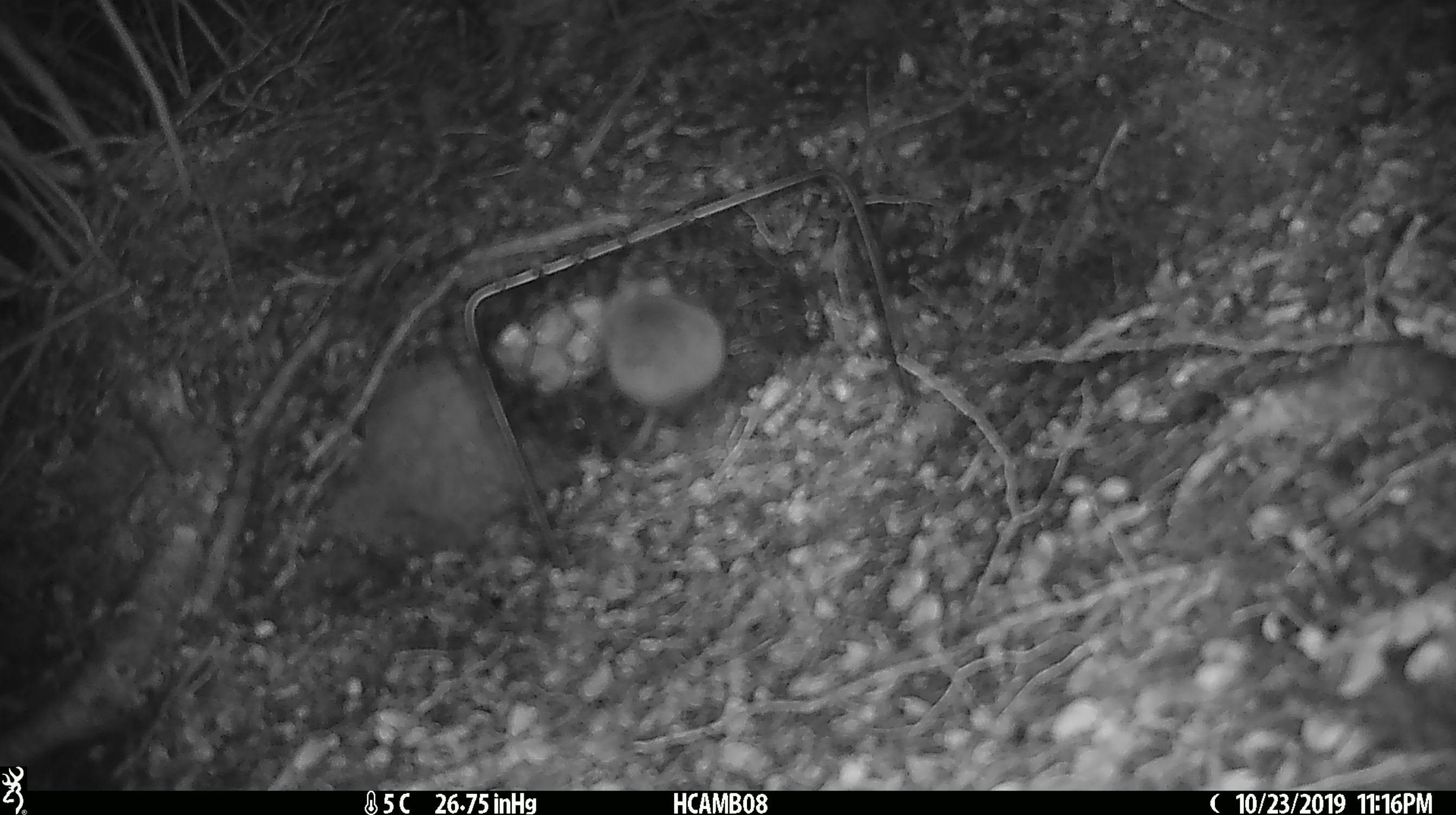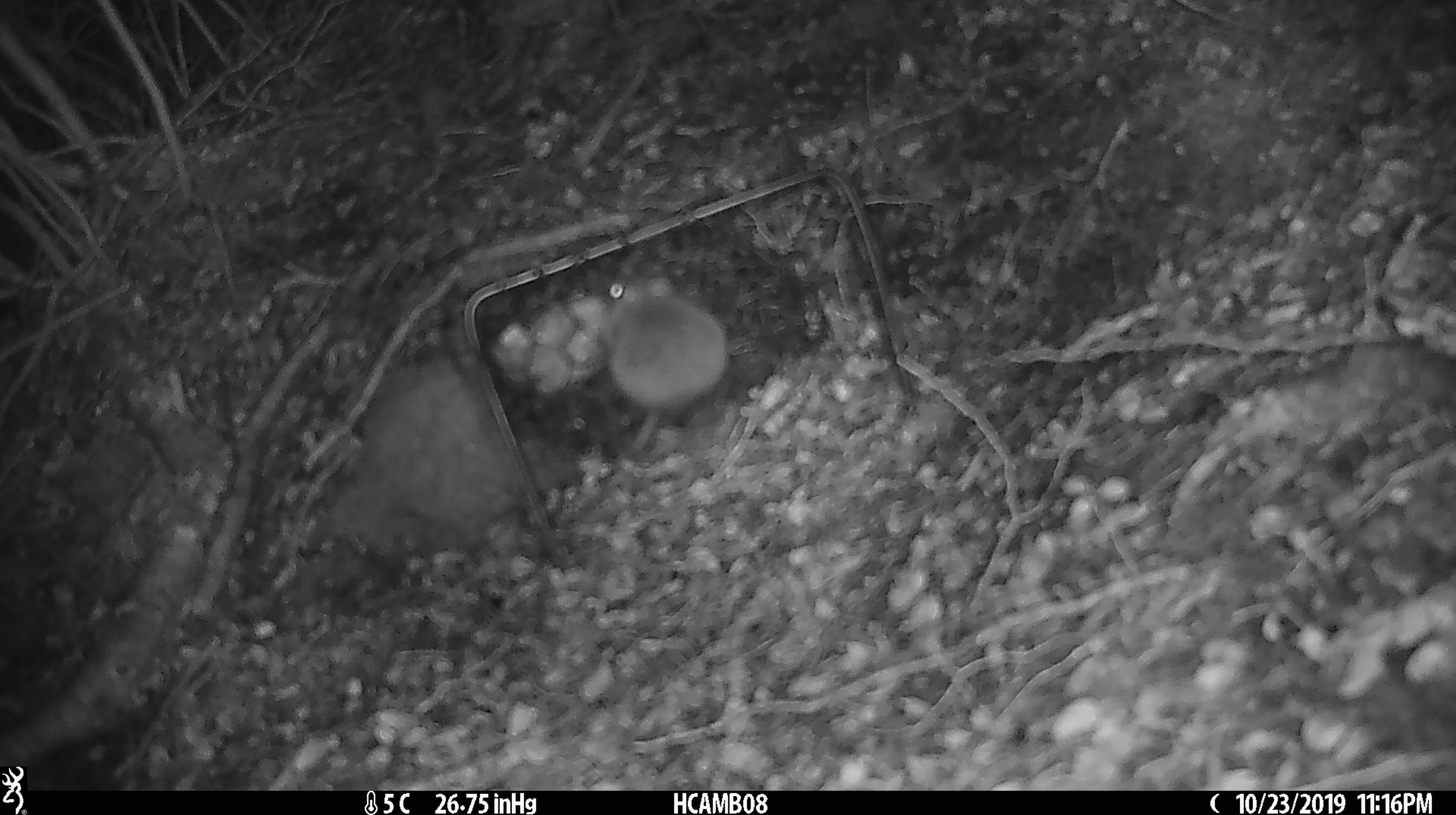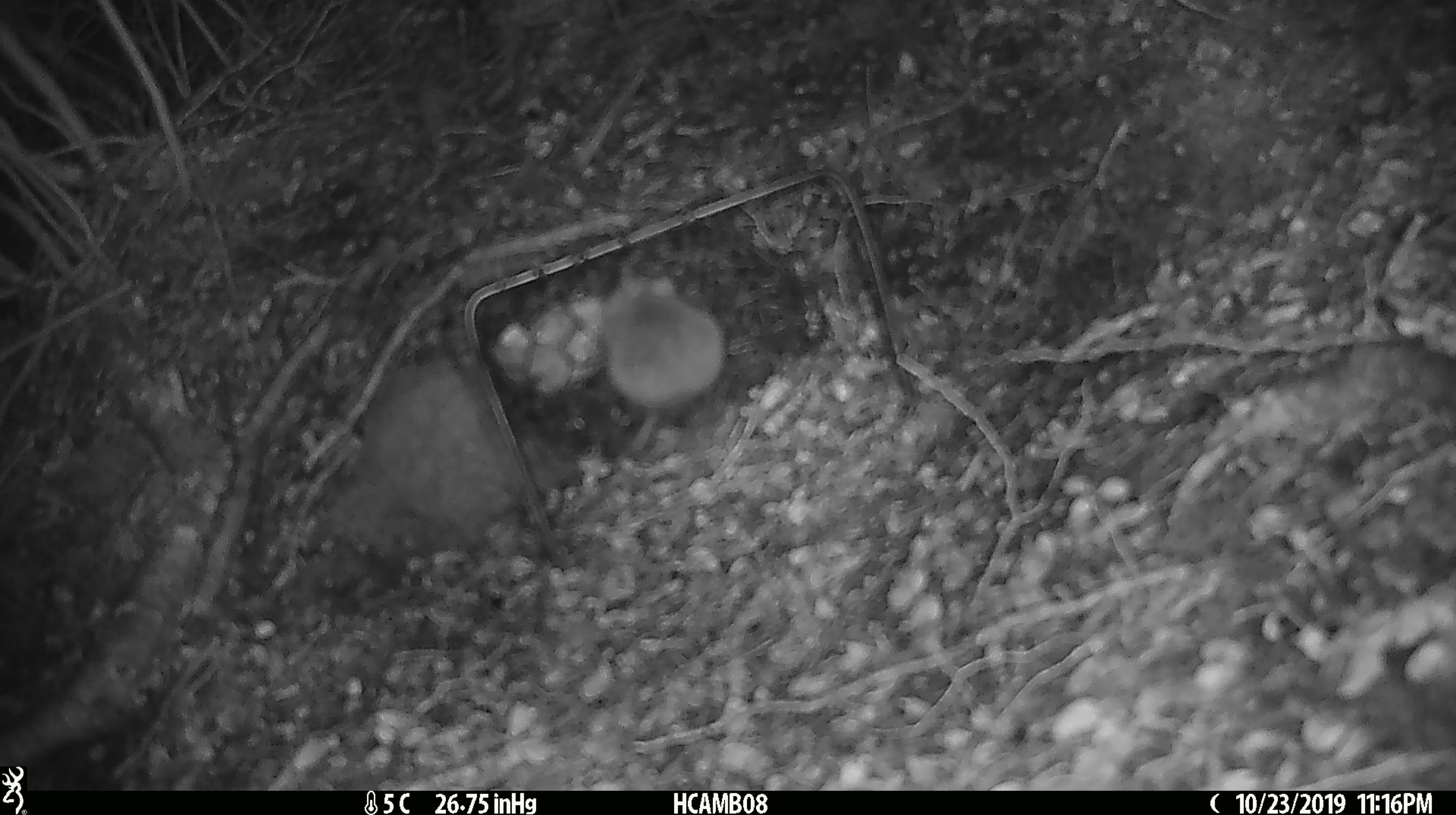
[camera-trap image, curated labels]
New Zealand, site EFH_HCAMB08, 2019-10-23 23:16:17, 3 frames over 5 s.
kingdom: Animalia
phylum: Chordata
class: Mammalia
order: Rodentia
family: Muridae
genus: Mus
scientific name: Mus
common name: mouse